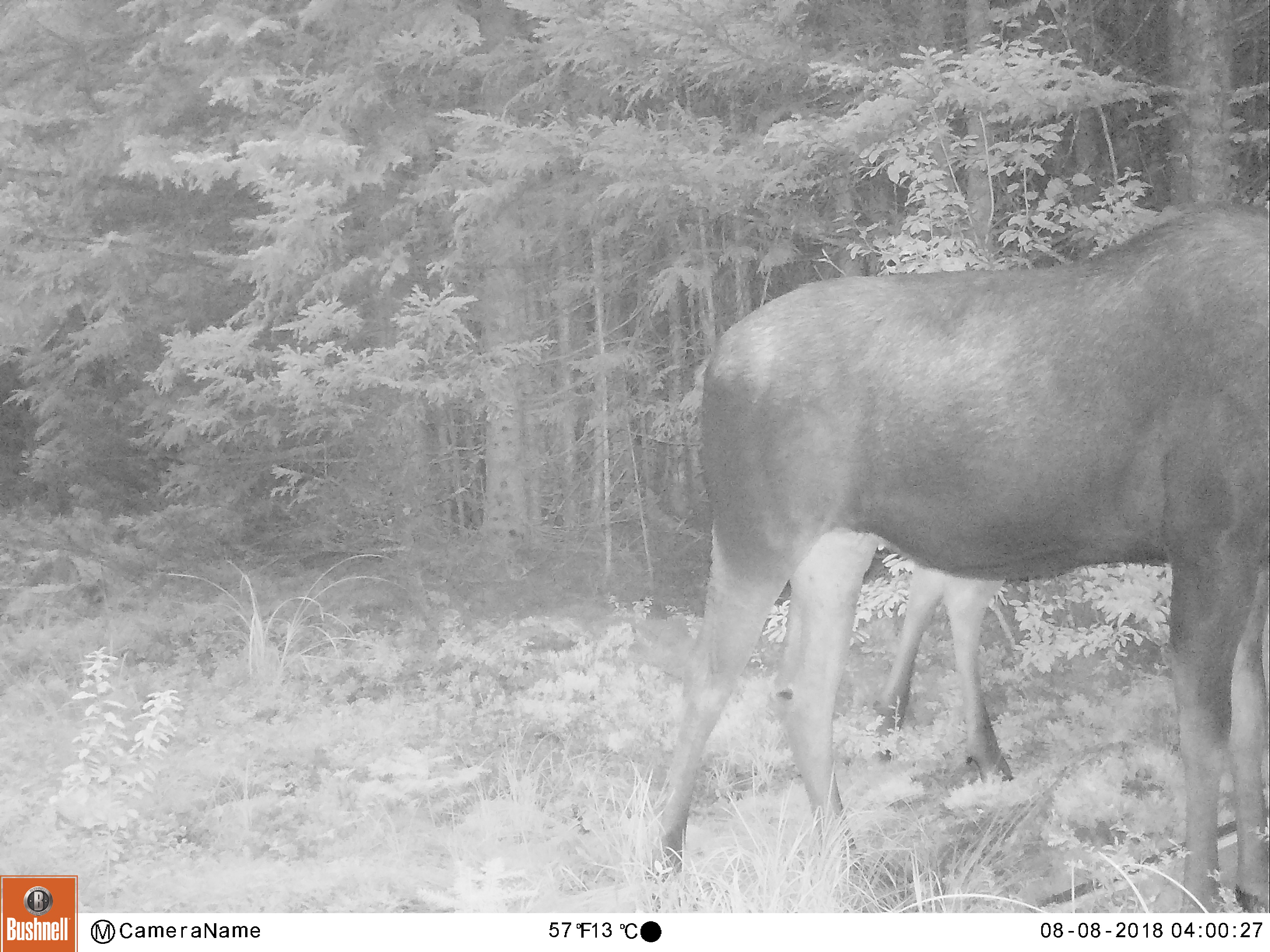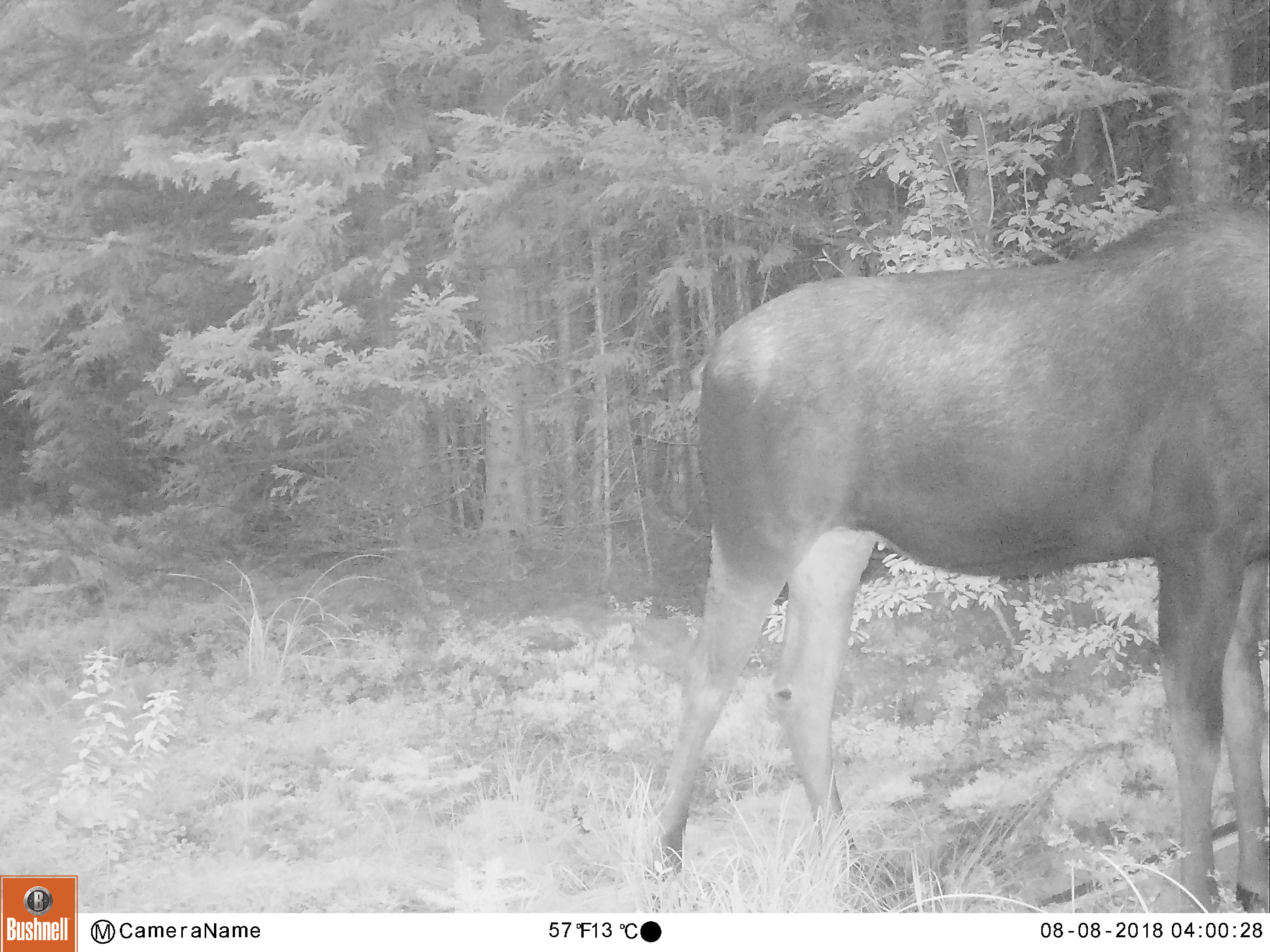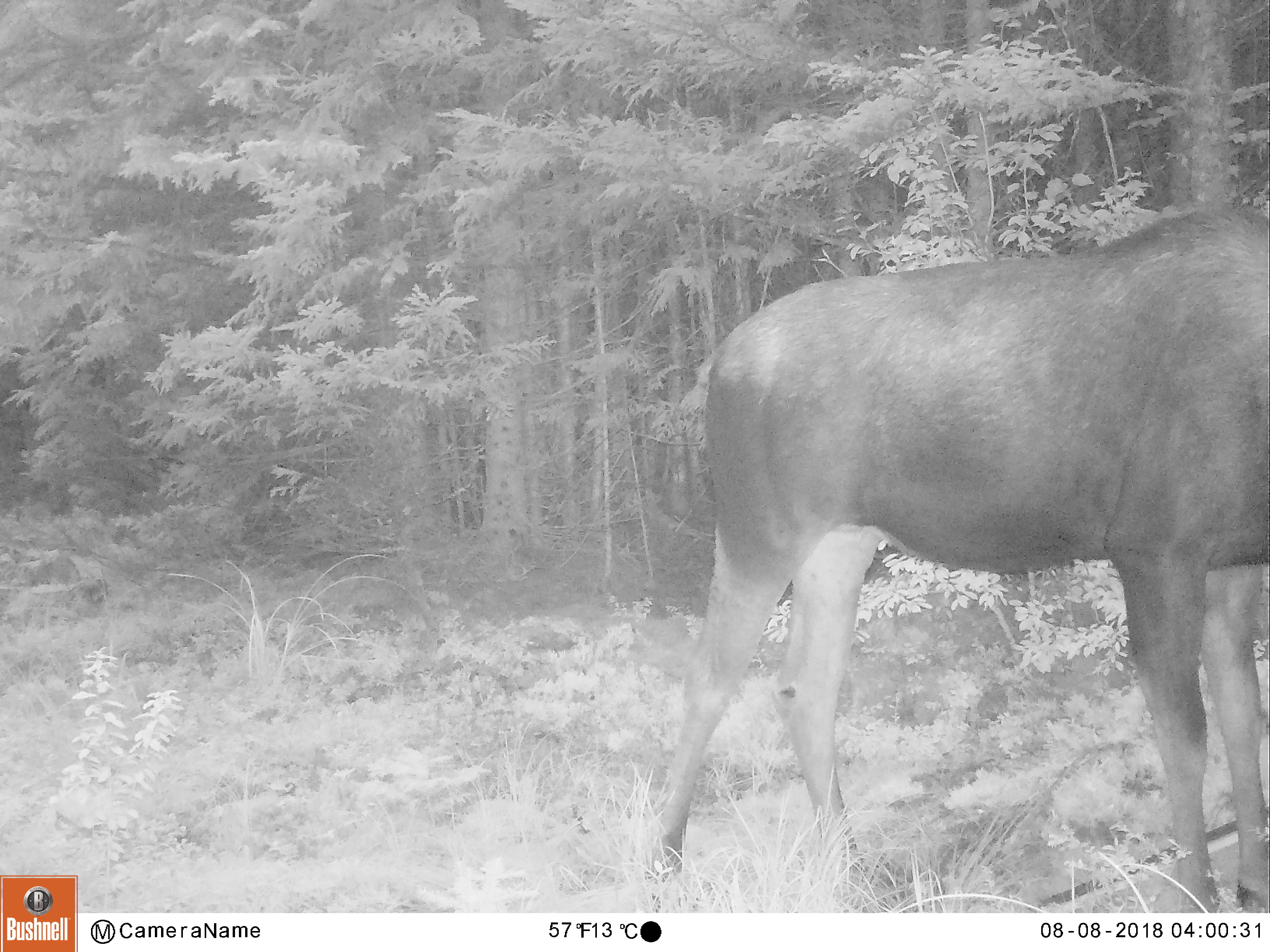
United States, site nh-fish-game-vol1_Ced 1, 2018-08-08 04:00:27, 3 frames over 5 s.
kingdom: Animalia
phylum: Chordata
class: Mammalia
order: Artiodactyla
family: Cervidae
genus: Alces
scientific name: Alces alces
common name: moose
Moose (Alces alces).